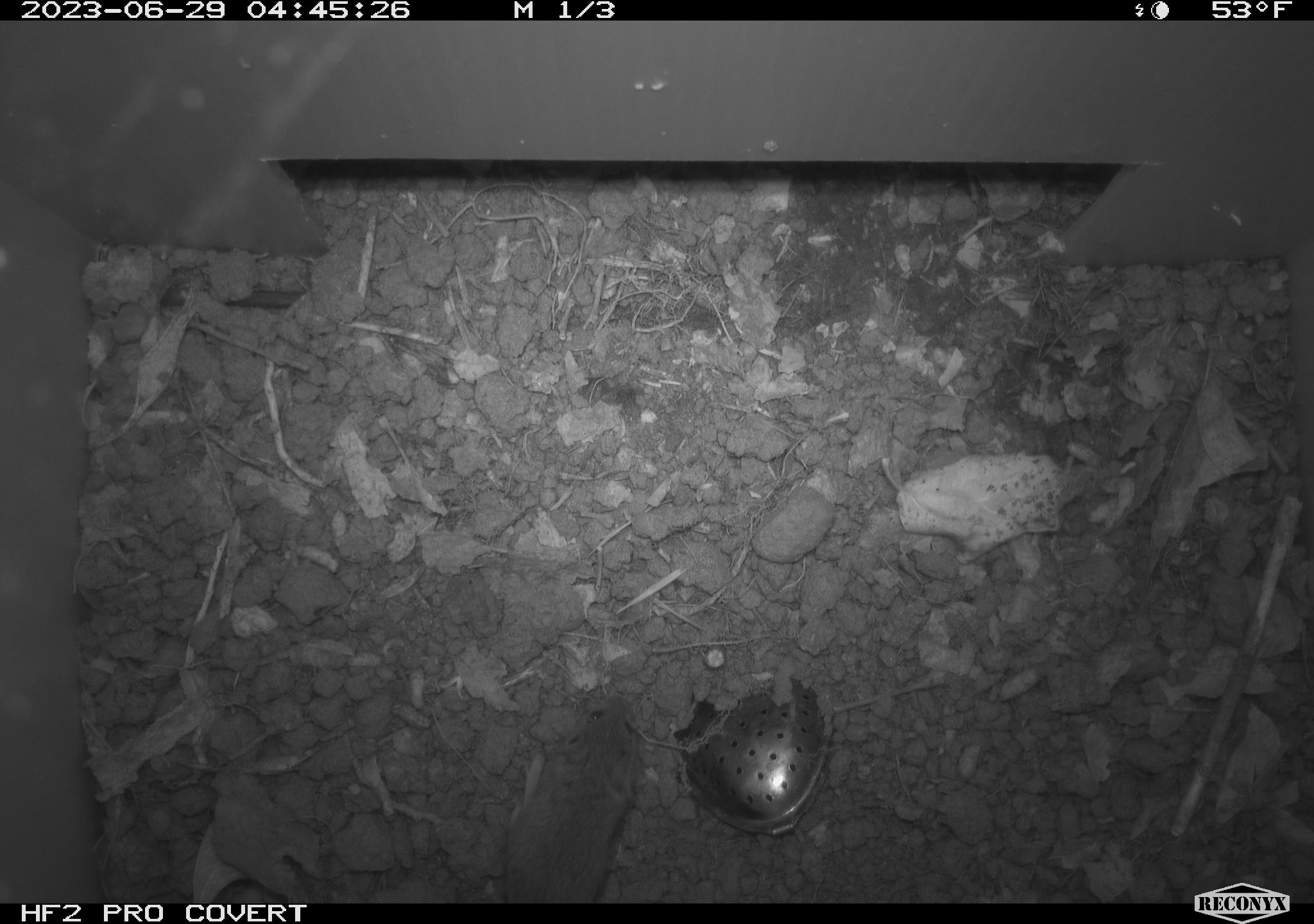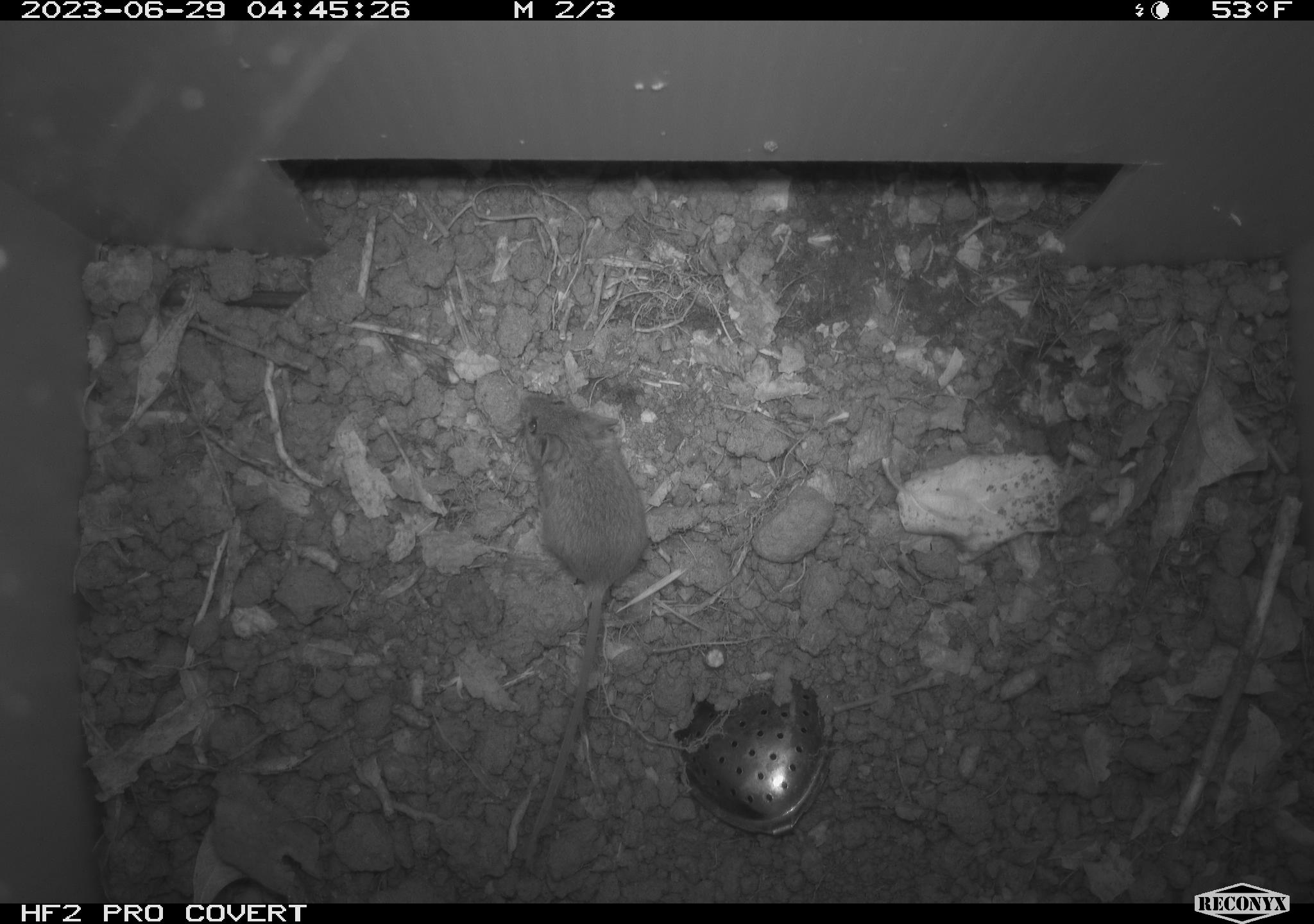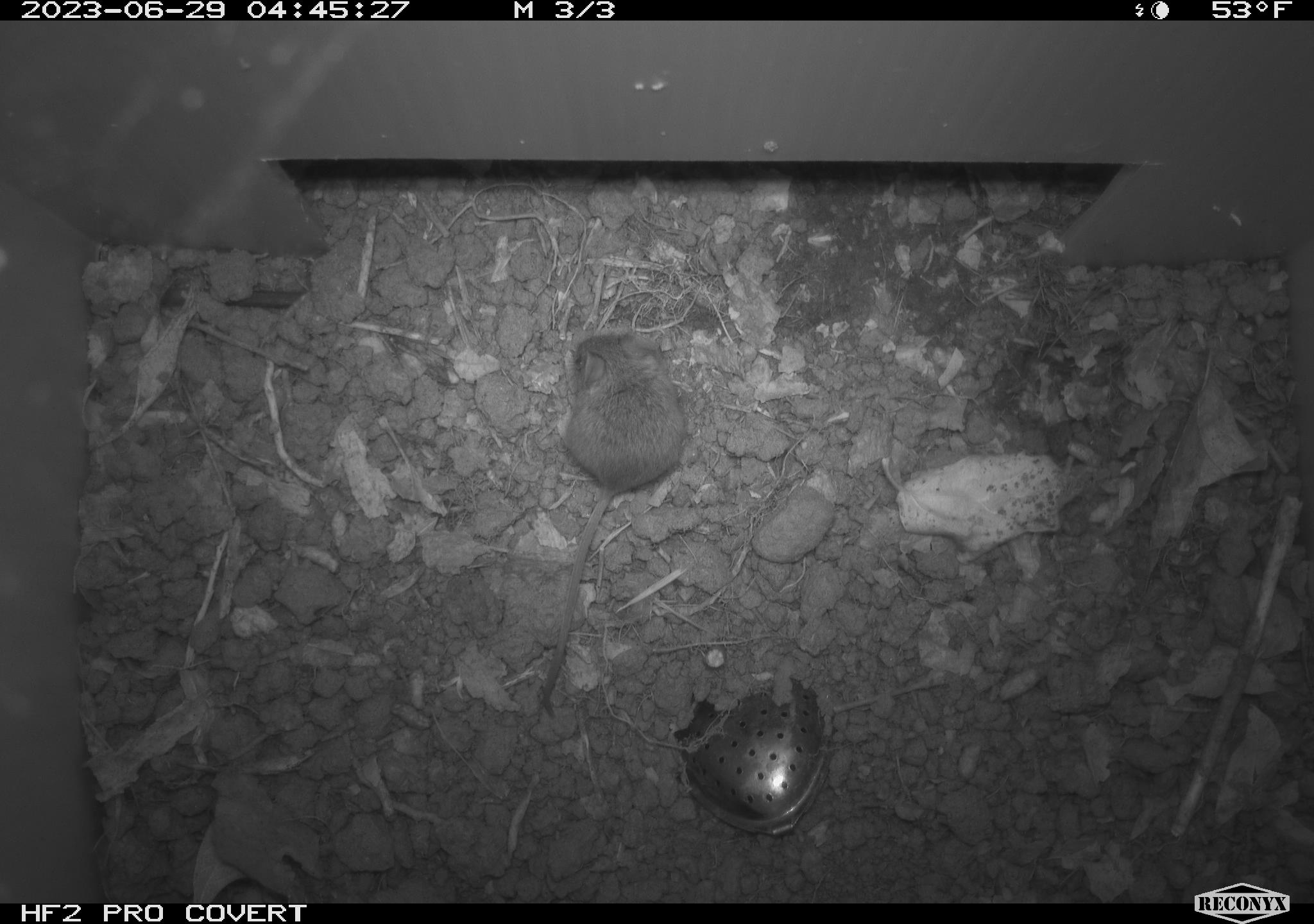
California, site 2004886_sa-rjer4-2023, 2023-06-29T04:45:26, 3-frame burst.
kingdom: Animalia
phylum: Chordata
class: Mammalia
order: Rodentia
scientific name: Rodentia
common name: mouse species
Mouse species (Rodentia).